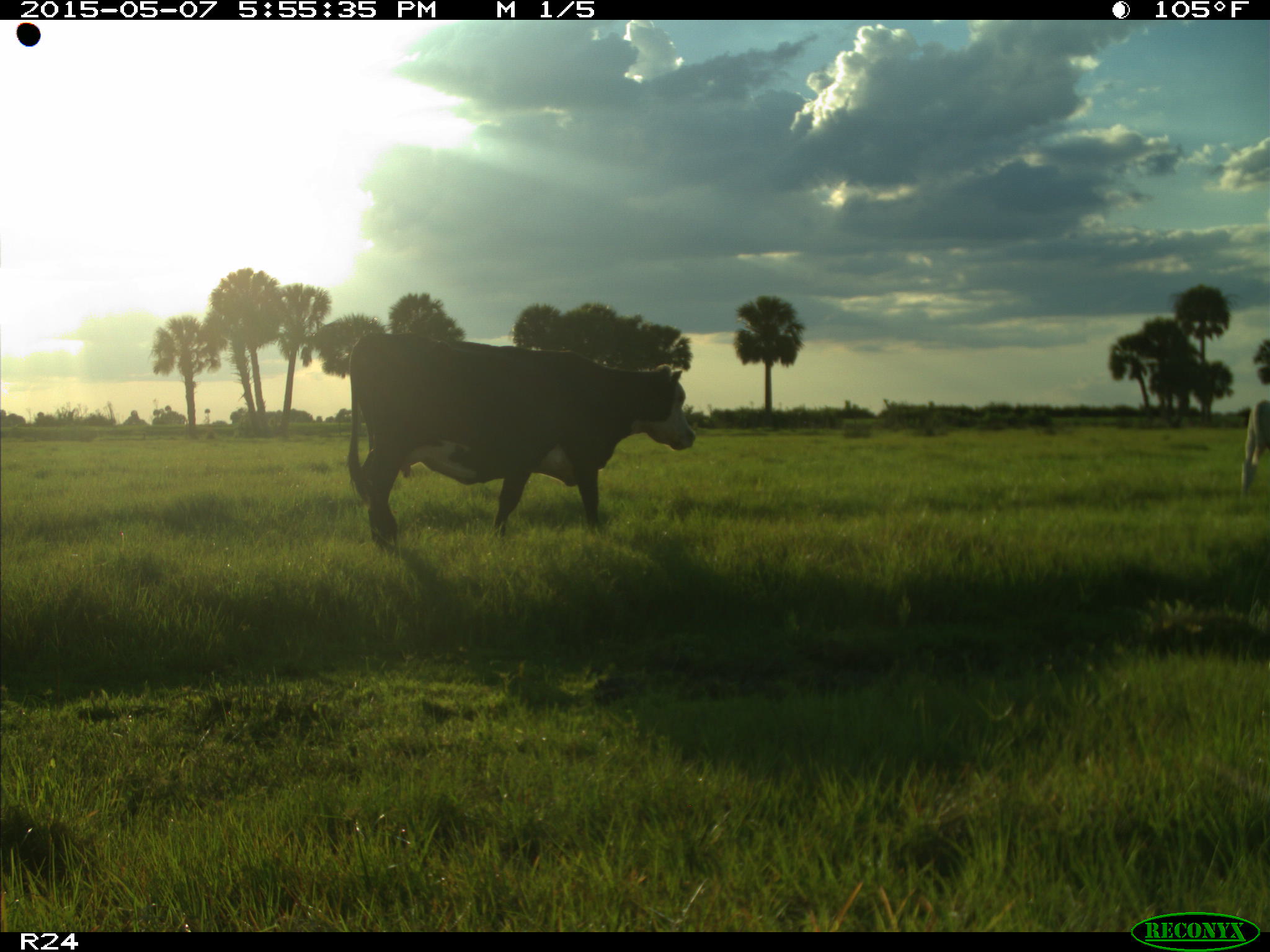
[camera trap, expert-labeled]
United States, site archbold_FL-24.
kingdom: Animalia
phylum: Chordata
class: Mammalia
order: Artiodactyla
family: Bovidae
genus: Bos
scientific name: Bos taurus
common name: domestic cow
Bos taurus (domestic cow).